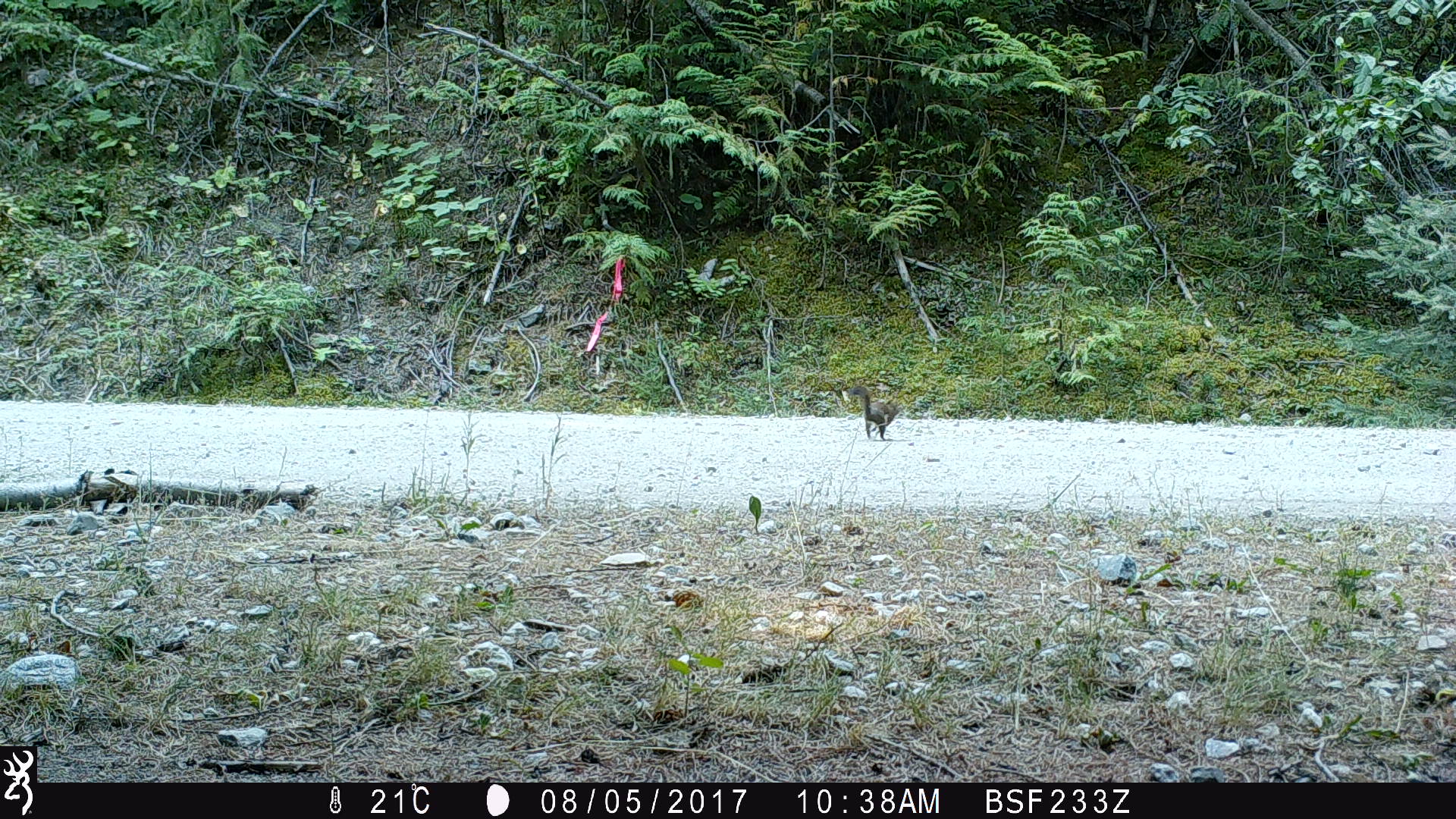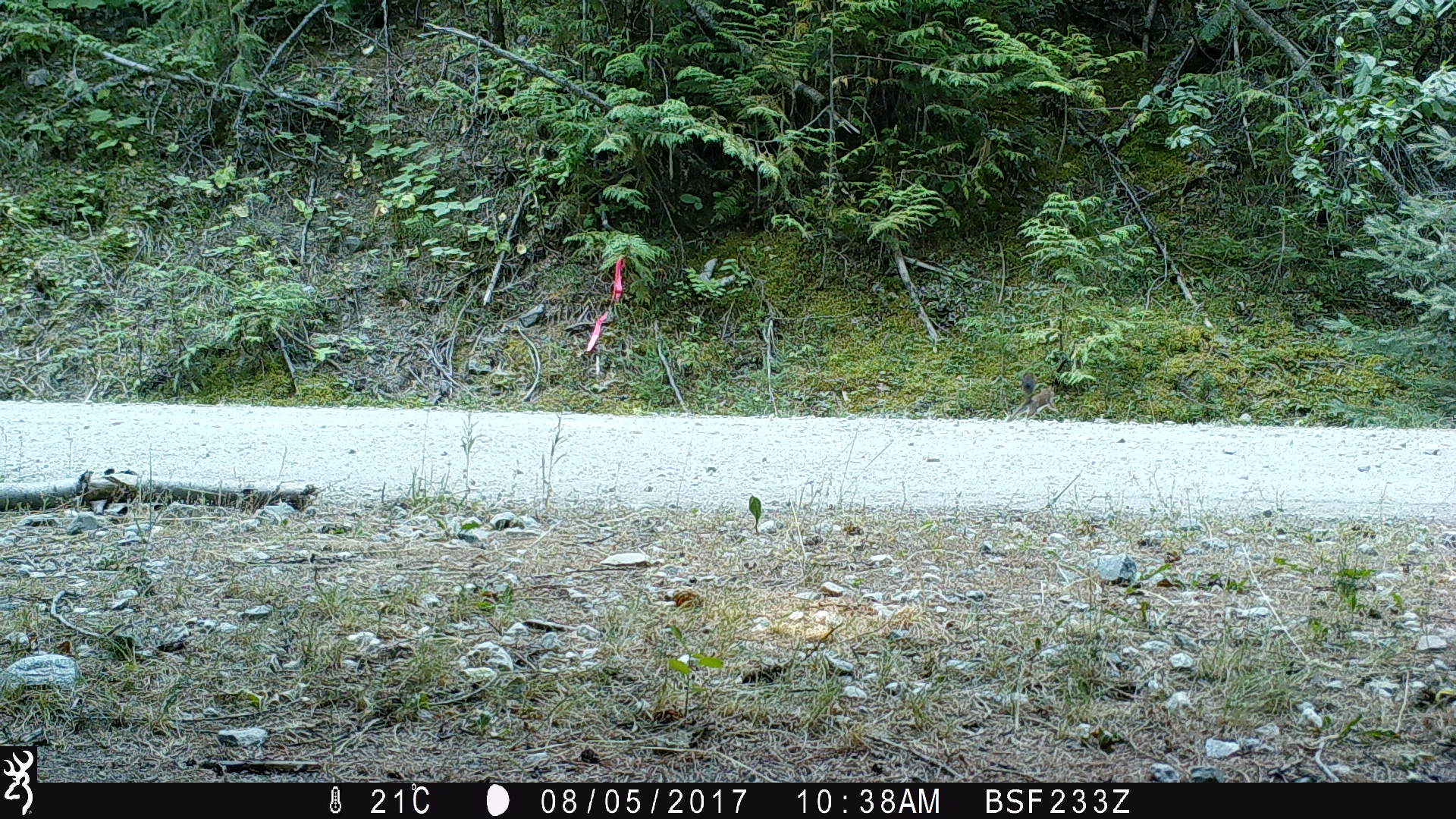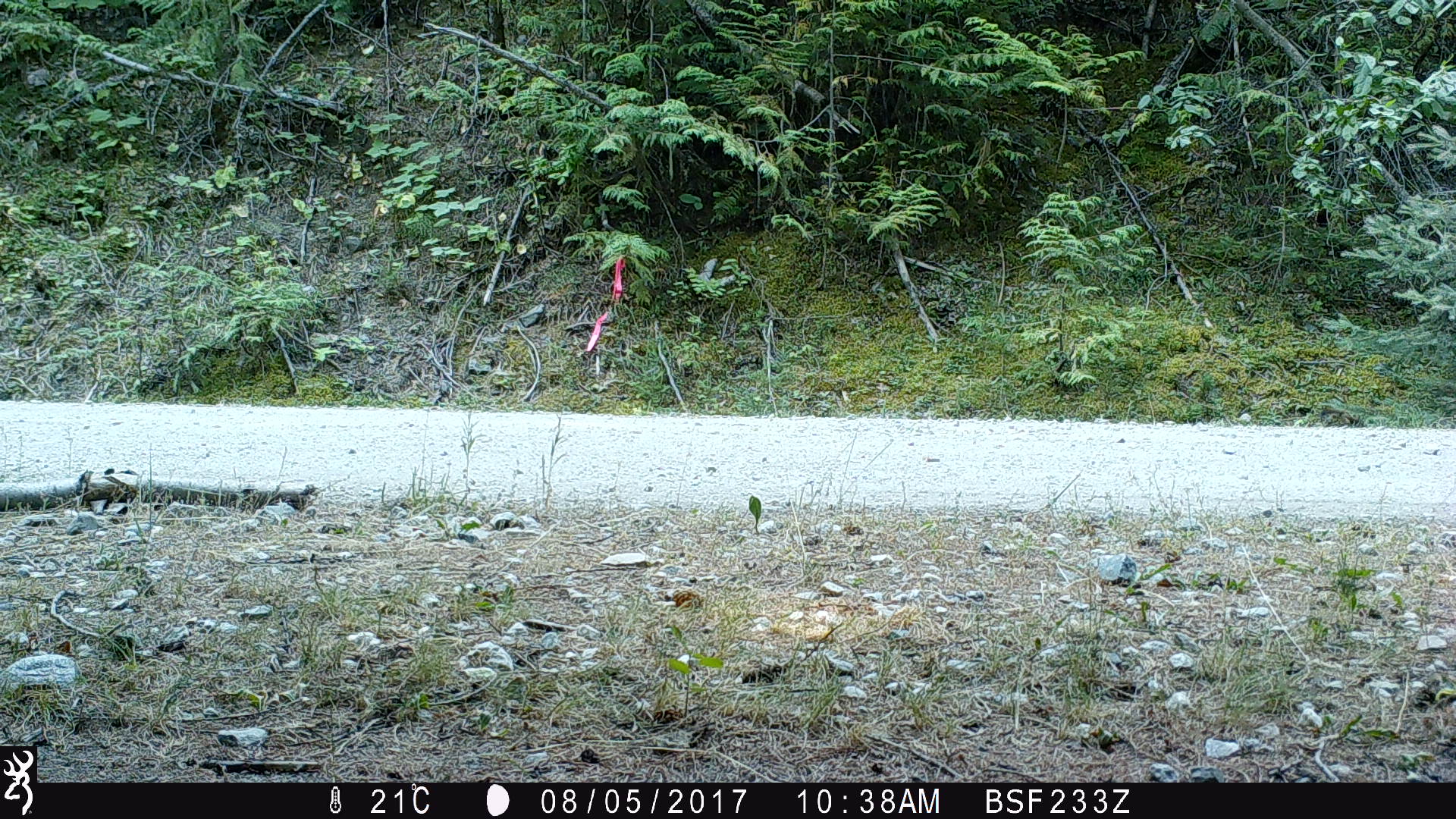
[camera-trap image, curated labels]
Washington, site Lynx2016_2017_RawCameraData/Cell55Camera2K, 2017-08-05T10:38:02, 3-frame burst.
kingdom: Animalia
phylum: Chordata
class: Mammalia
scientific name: Mammalia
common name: small mammal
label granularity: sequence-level